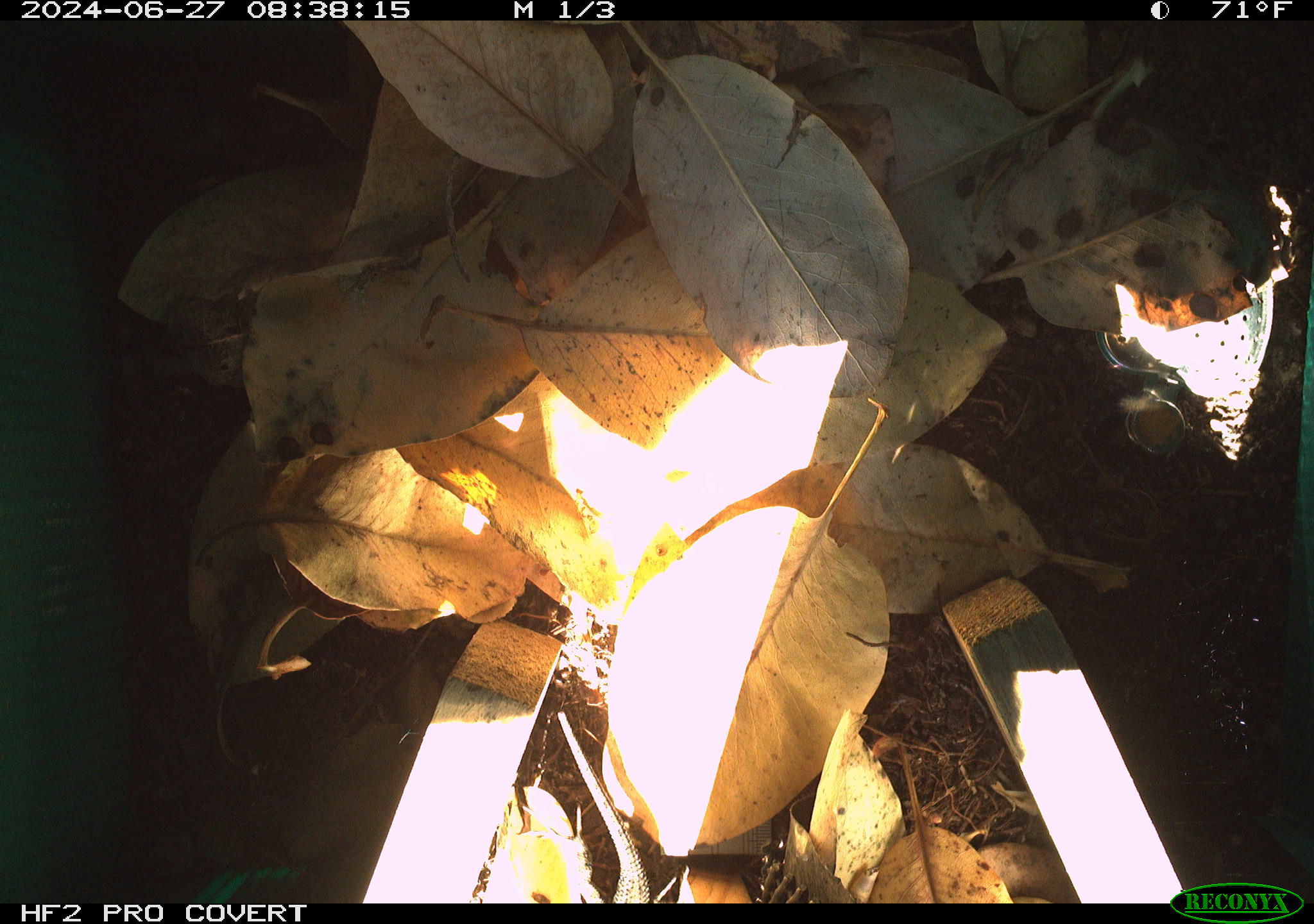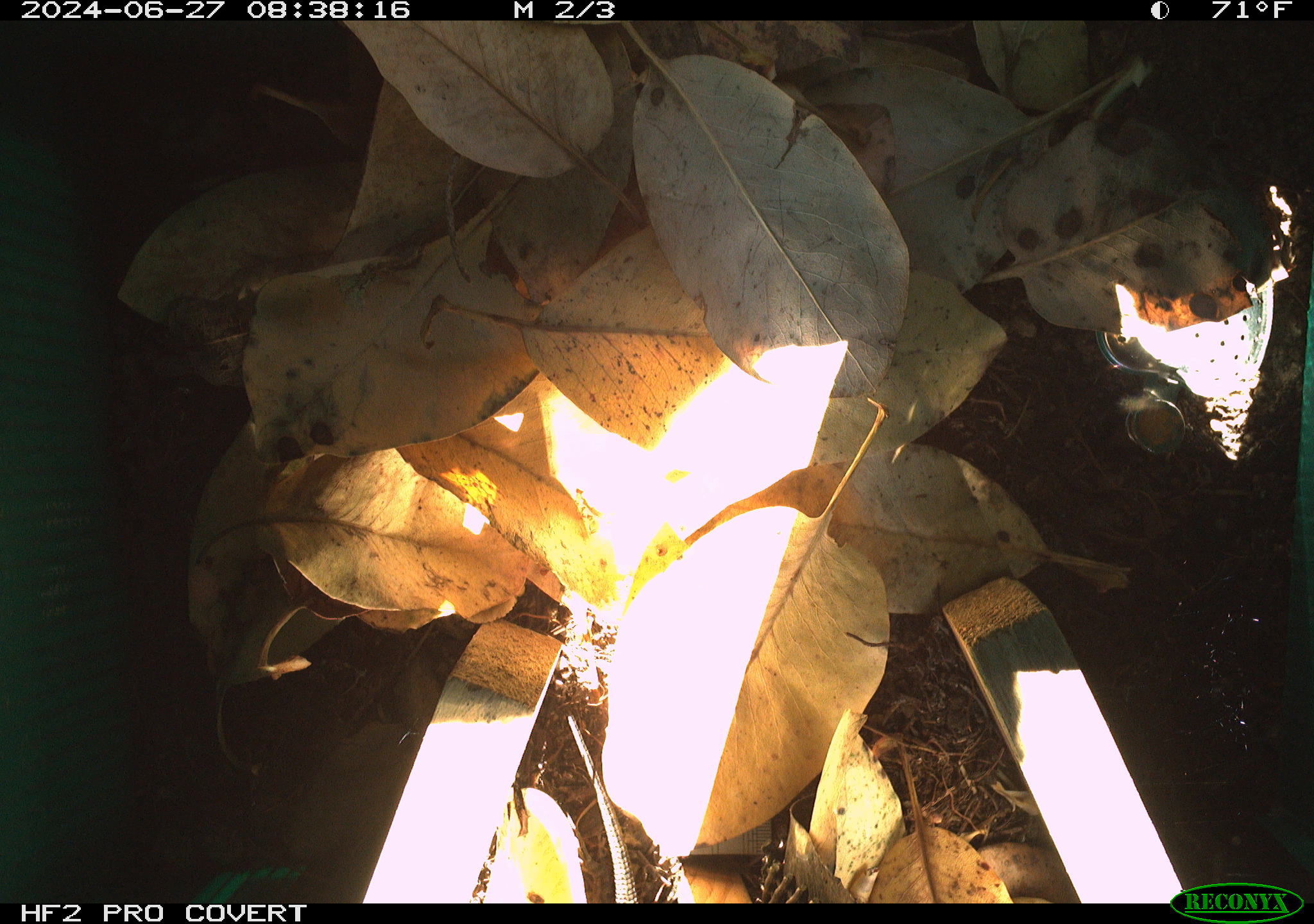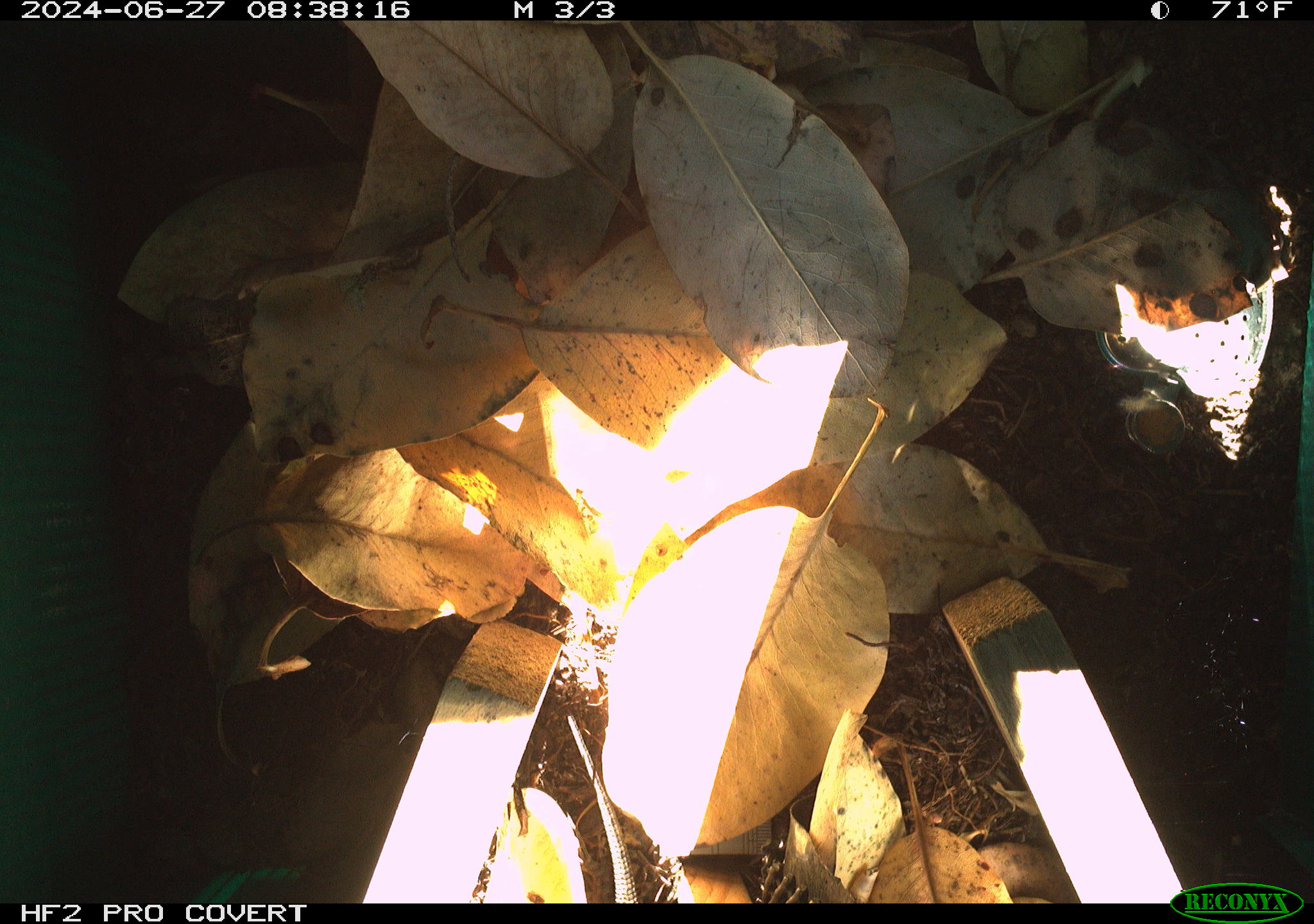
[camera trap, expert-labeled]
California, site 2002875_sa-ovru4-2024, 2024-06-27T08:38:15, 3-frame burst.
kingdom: Animalia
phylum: Chordata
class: Reptilia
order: Squamata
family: Phrynosomatidae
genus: Sceloporus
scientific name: Sceloporus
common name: spiny lizards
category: sceloporus species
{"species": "sceloporus species (spiny lizards) (Sceloporus)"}